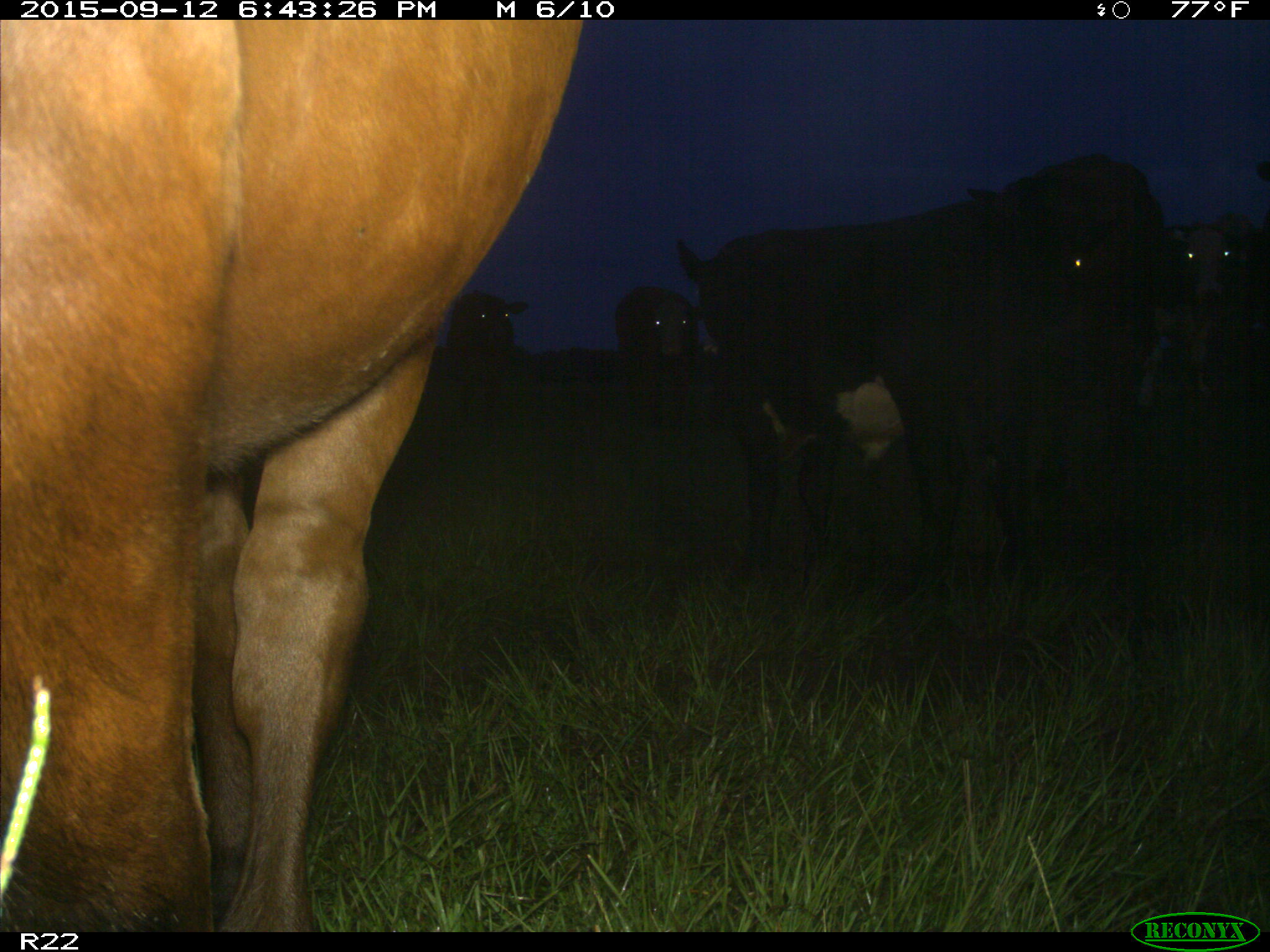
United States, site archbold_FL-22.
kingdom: Animalia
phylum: Chordata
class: Mammalia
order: Artiodactyla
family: Bovidae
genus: Bos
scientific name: Bos taurus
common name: domestic cow